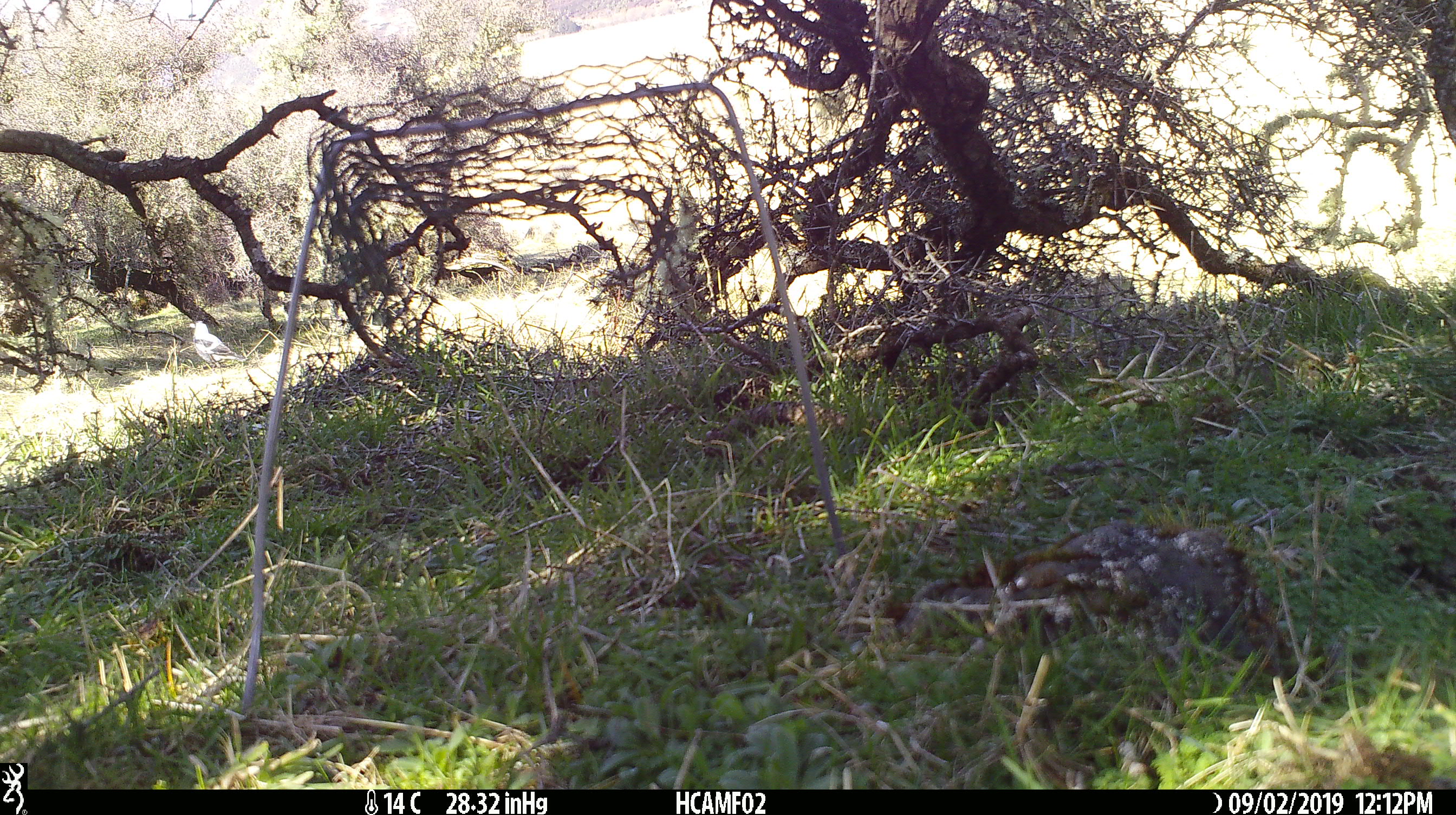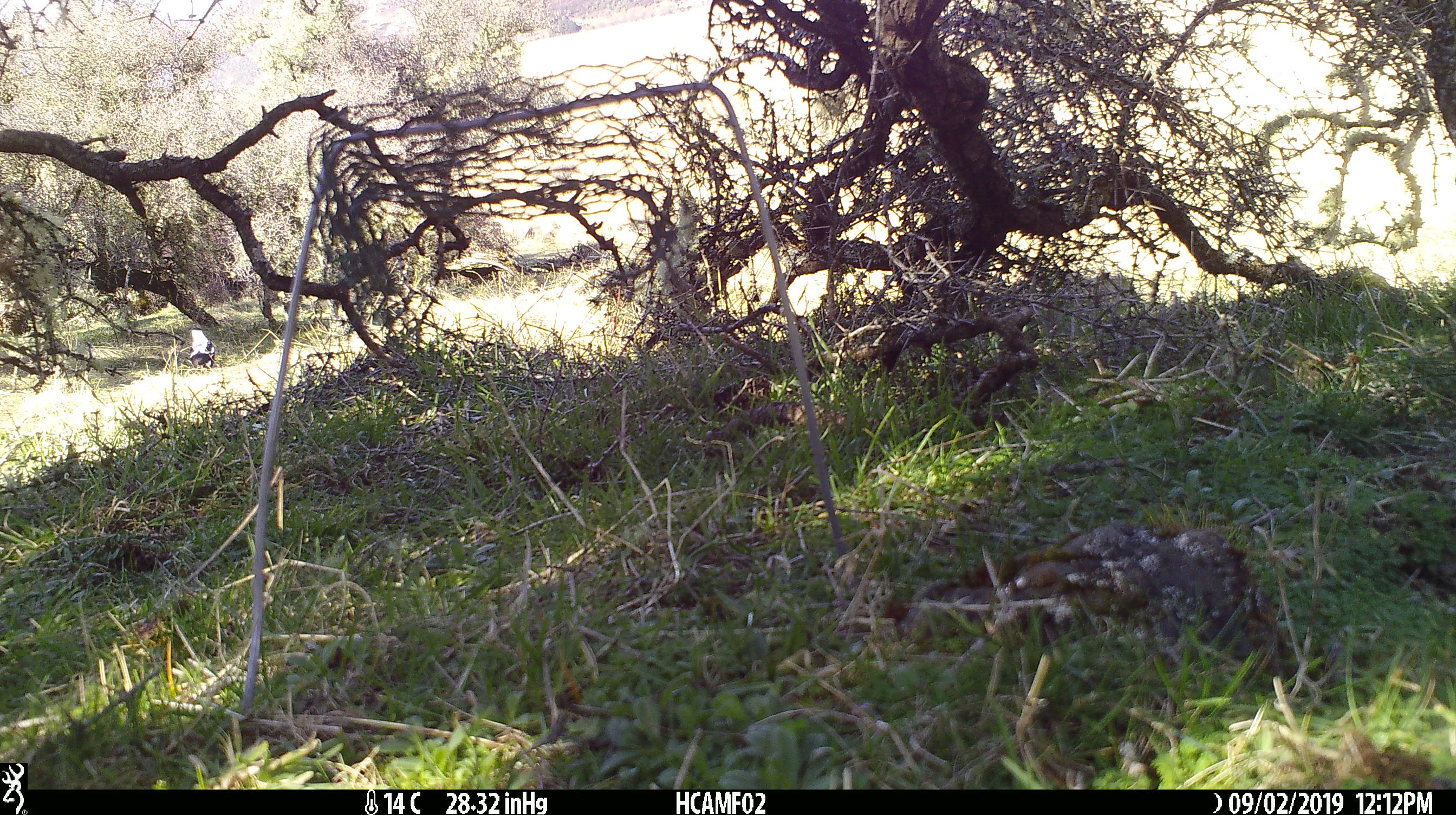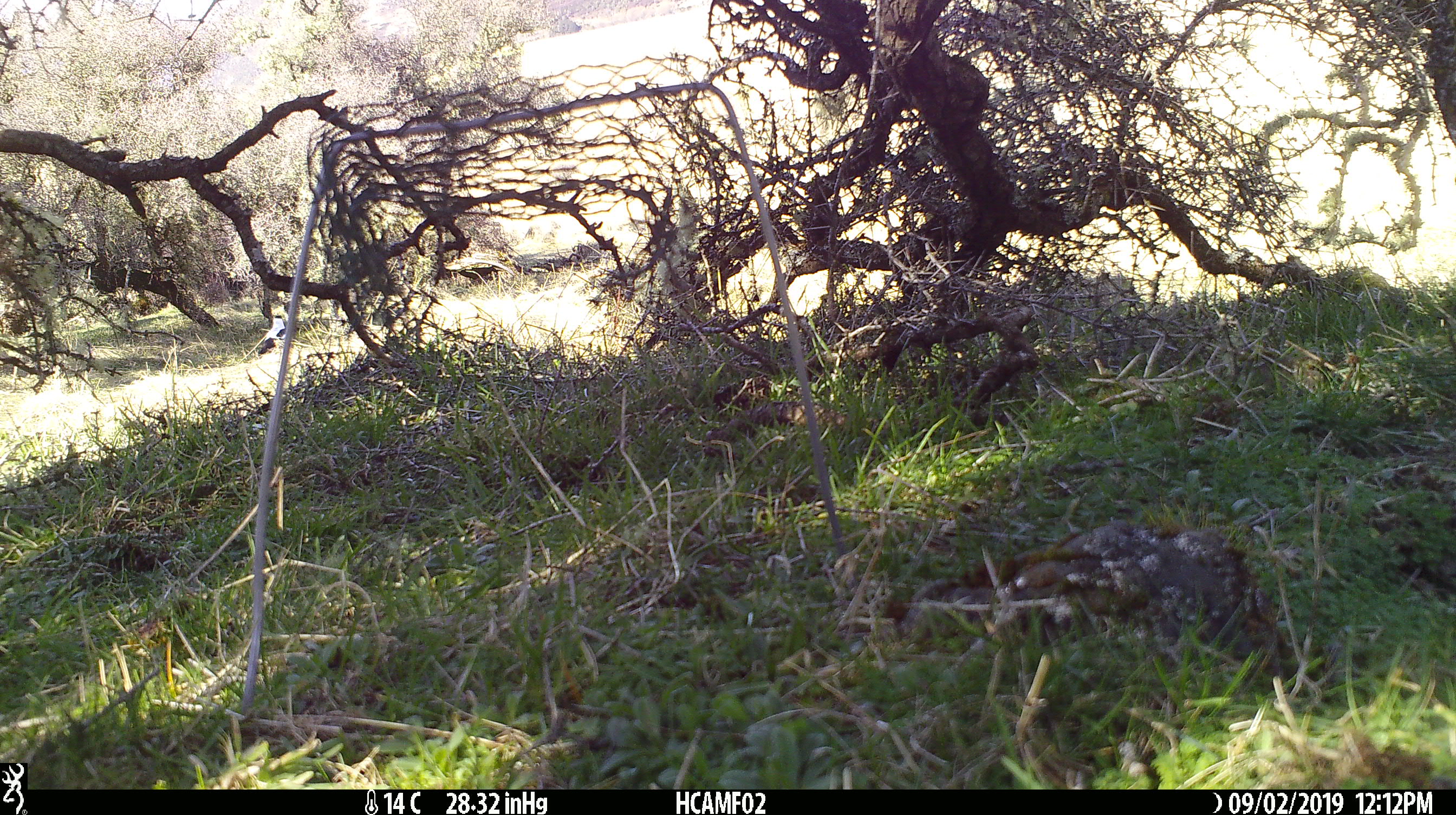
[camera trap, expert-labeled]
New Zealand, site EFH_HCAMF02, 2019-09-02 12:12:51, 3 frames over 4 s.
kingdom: Animalia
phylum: Chordata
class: Aves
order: Passeriformes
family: Artamidae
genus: Gymnorhina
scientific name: Gymnorhina tibicen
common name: australian magpie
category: magpie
Magpie (australian magpie) (Gymnorhina tibicen).